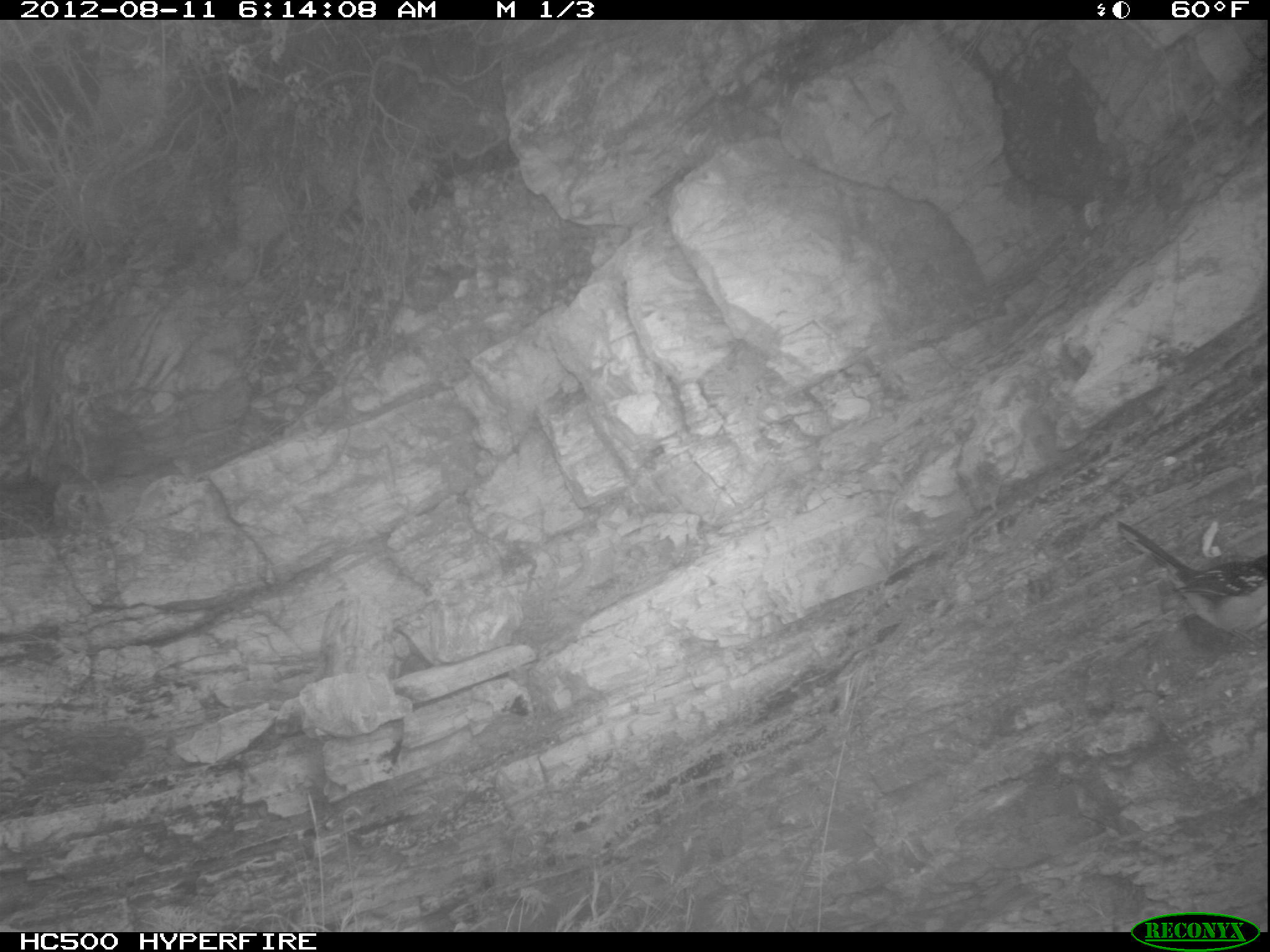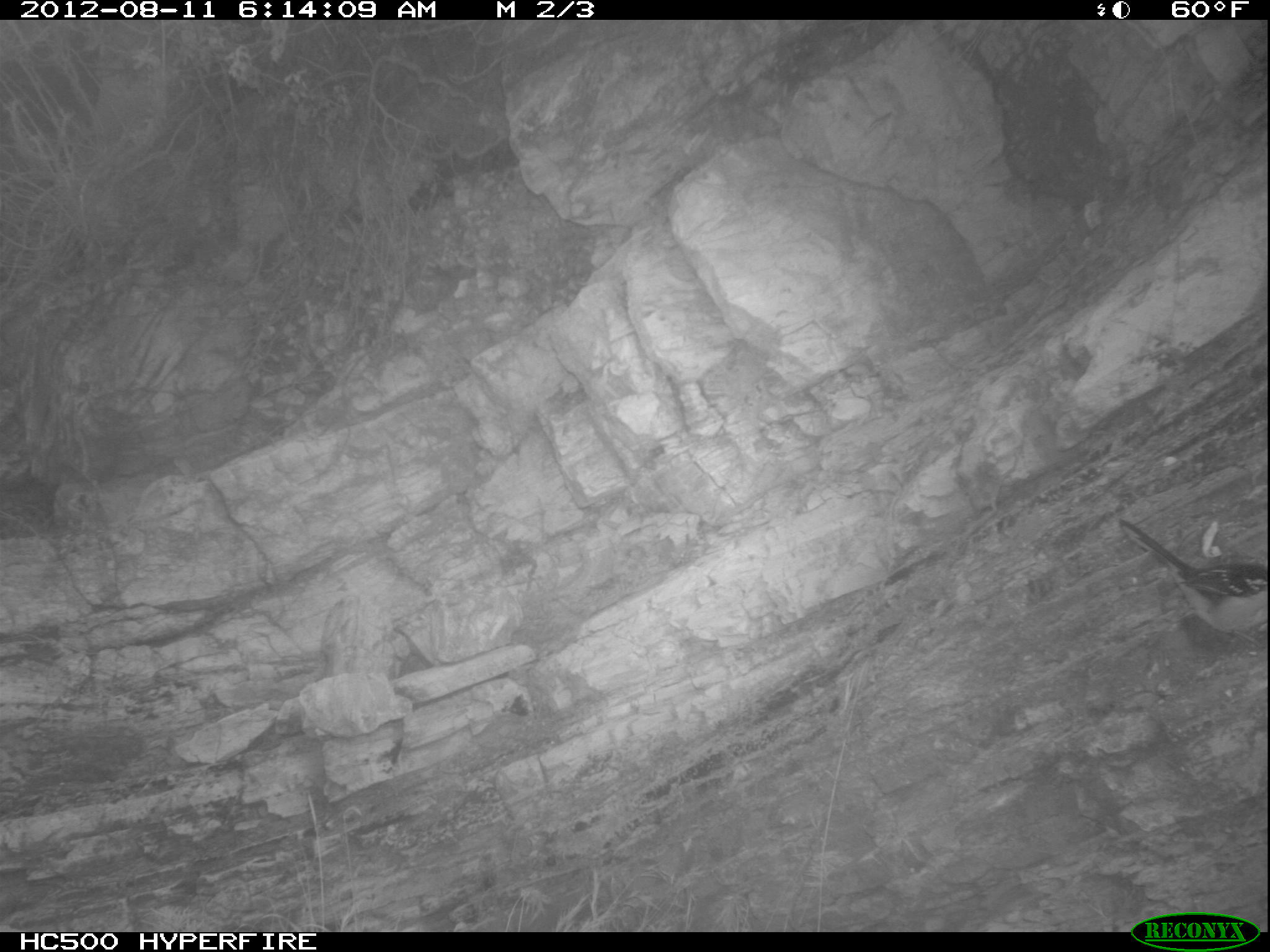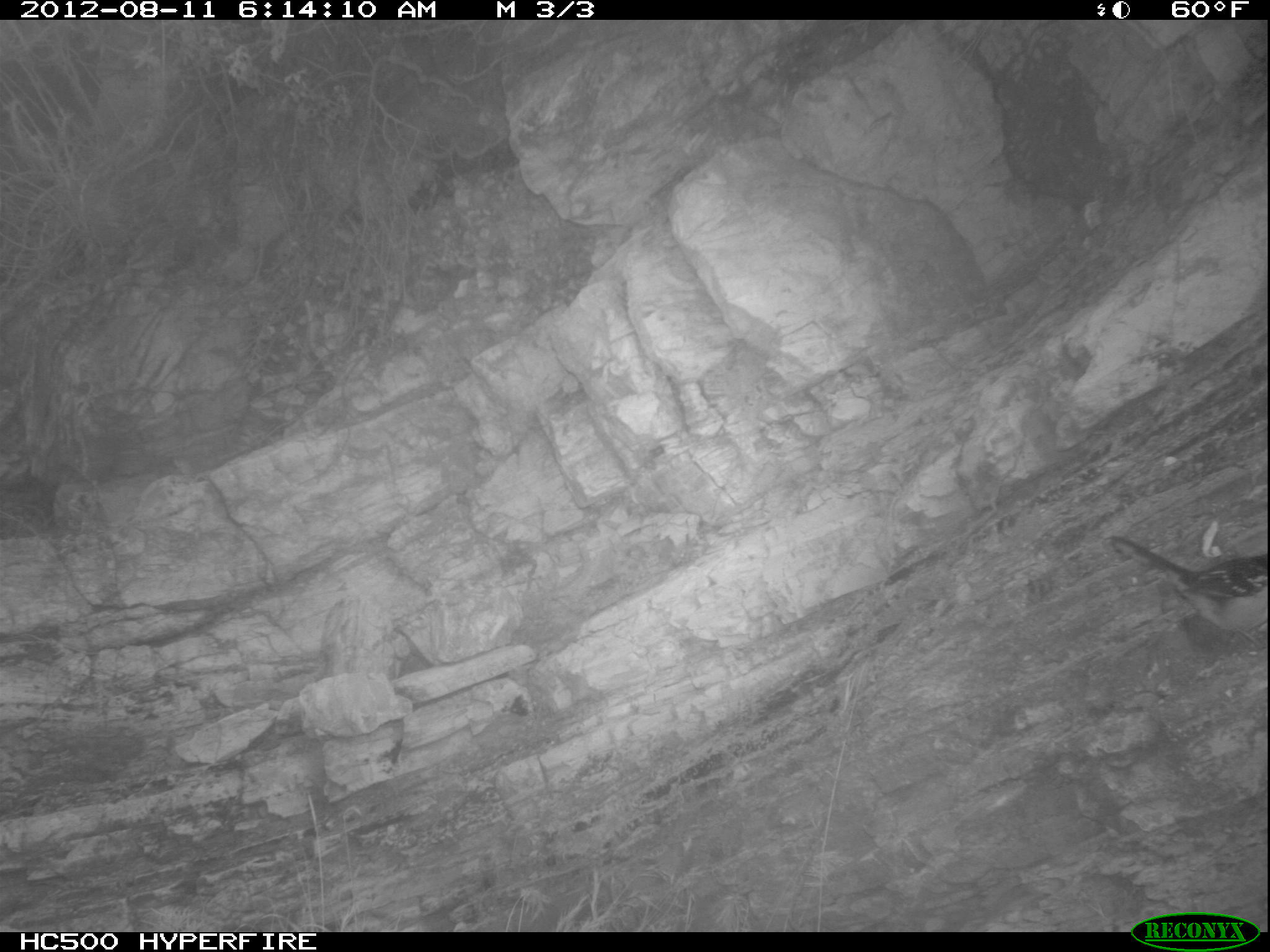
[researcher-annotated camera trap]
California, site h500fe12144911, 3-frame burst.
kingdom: Animalia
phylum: Chordata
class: Aves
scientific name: Aves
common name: bird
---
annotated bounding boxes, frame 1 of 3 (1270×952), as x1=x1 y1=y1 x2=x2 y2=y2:
bird: x1=1116 y1=519 x2=1269 y2=651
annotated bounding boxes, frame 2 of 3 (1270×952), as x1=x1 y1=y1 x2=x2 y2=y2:
bird: x1=1117 y1=517 x2=1269 y2=648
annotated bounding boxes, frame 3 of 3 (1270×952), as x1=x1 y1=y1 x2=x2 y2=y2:
bird: x1=1102 y1=534 x2=1269 y2=633